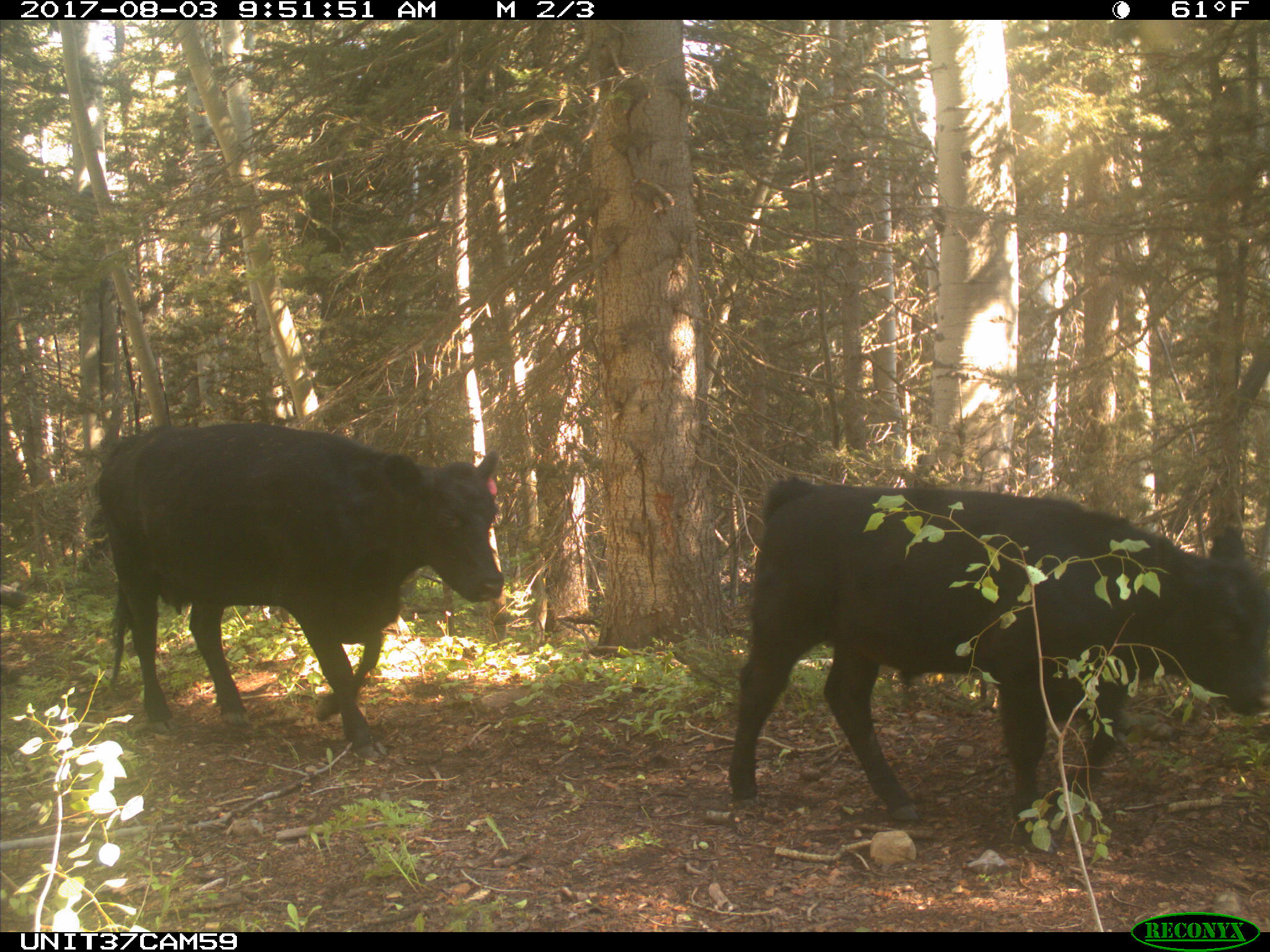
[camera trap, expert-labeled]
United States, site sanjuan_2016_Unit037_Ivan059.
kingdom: Animalia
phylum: Chordata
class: Mammalia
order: Artiodactyla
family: Bovidae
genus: Bos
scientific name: Bos taurus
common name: domestic cow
Bos taurus (domestic cow).